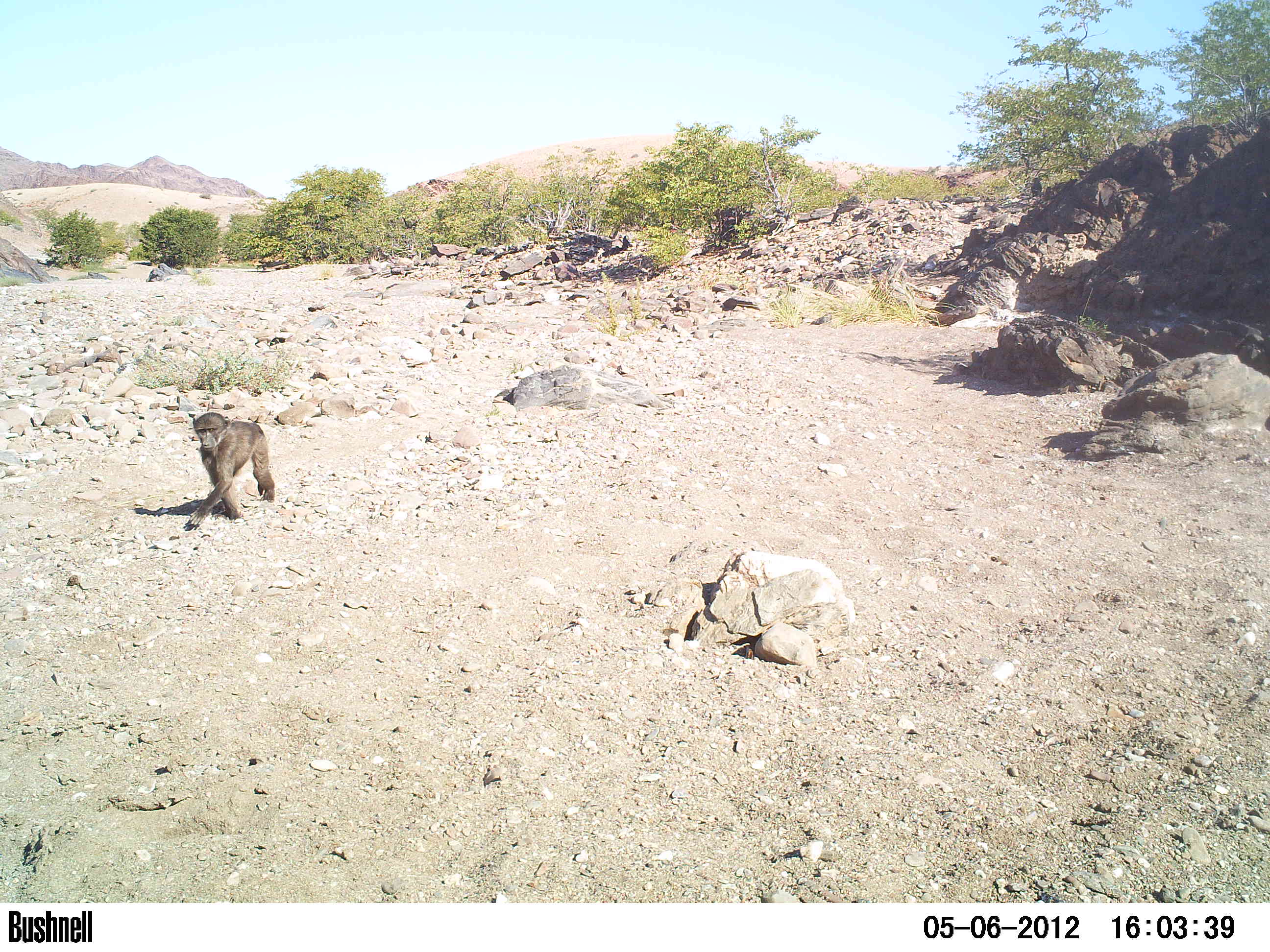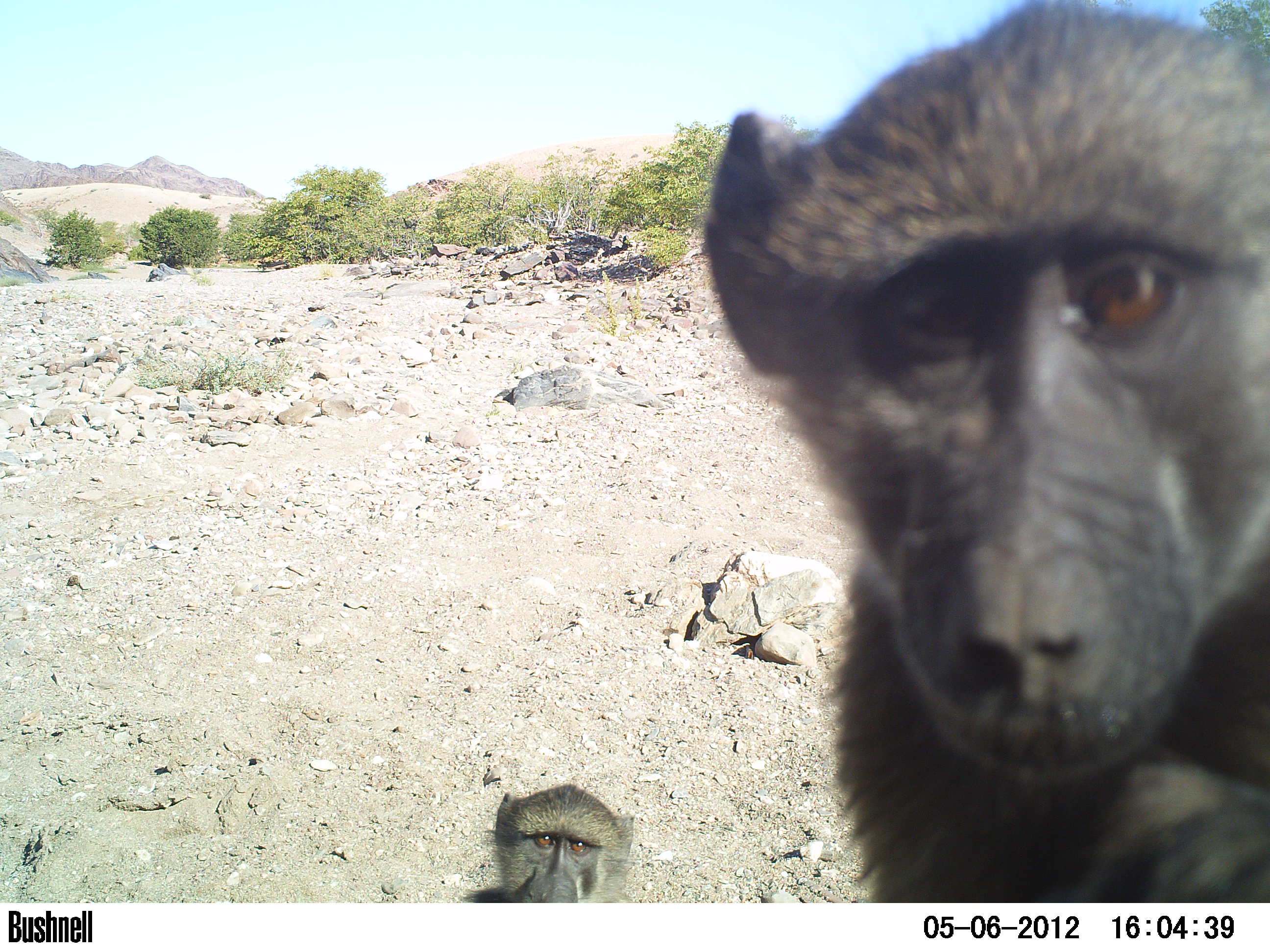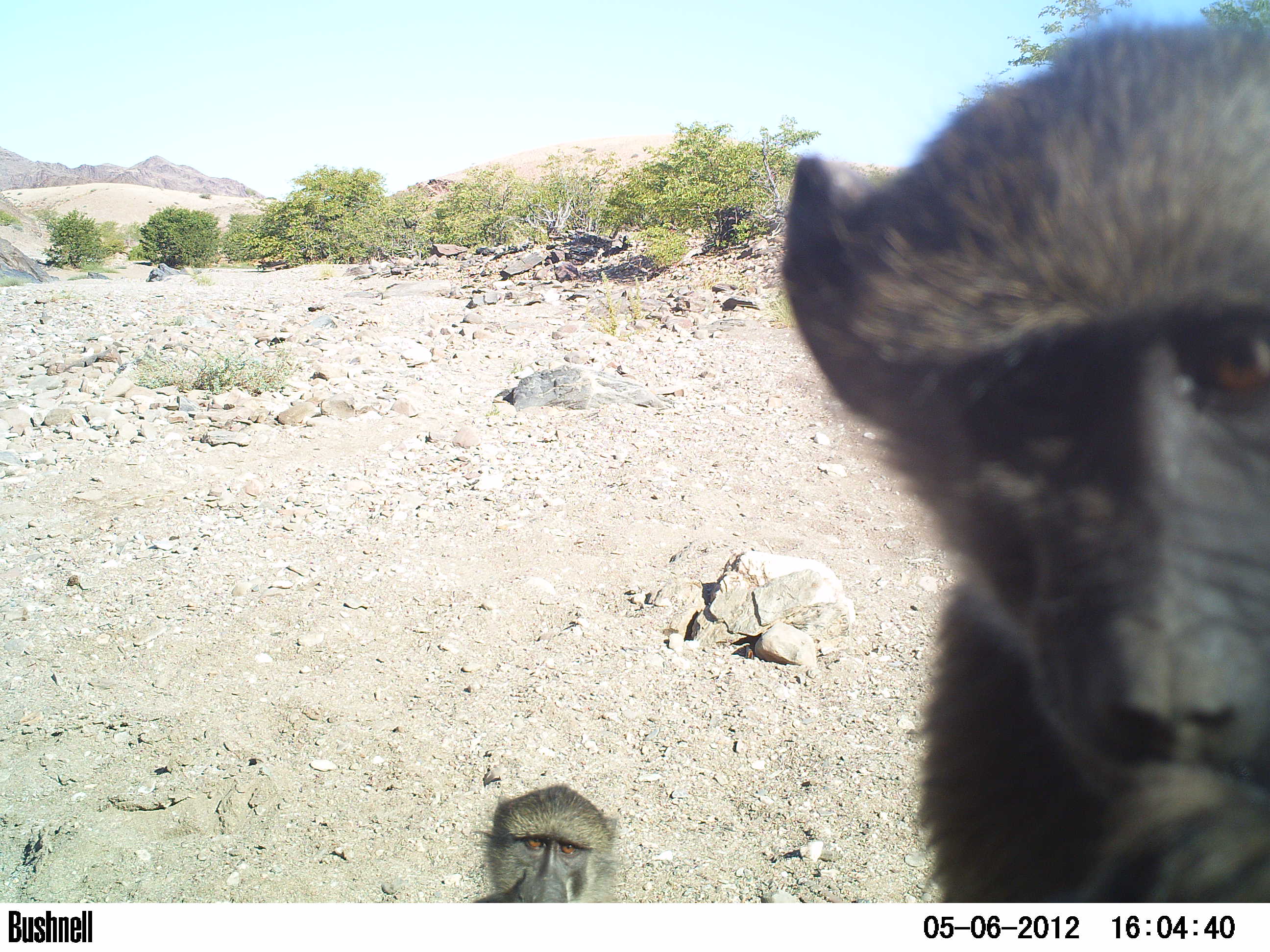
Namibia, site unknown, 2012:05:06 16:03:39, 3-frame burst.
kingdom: Animalia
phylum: Chordata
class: Mammalia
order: Primates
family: Cercopithecidae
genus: Papio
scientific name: Papio anubis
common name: olive baboon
Papio anubis (olive baboon).